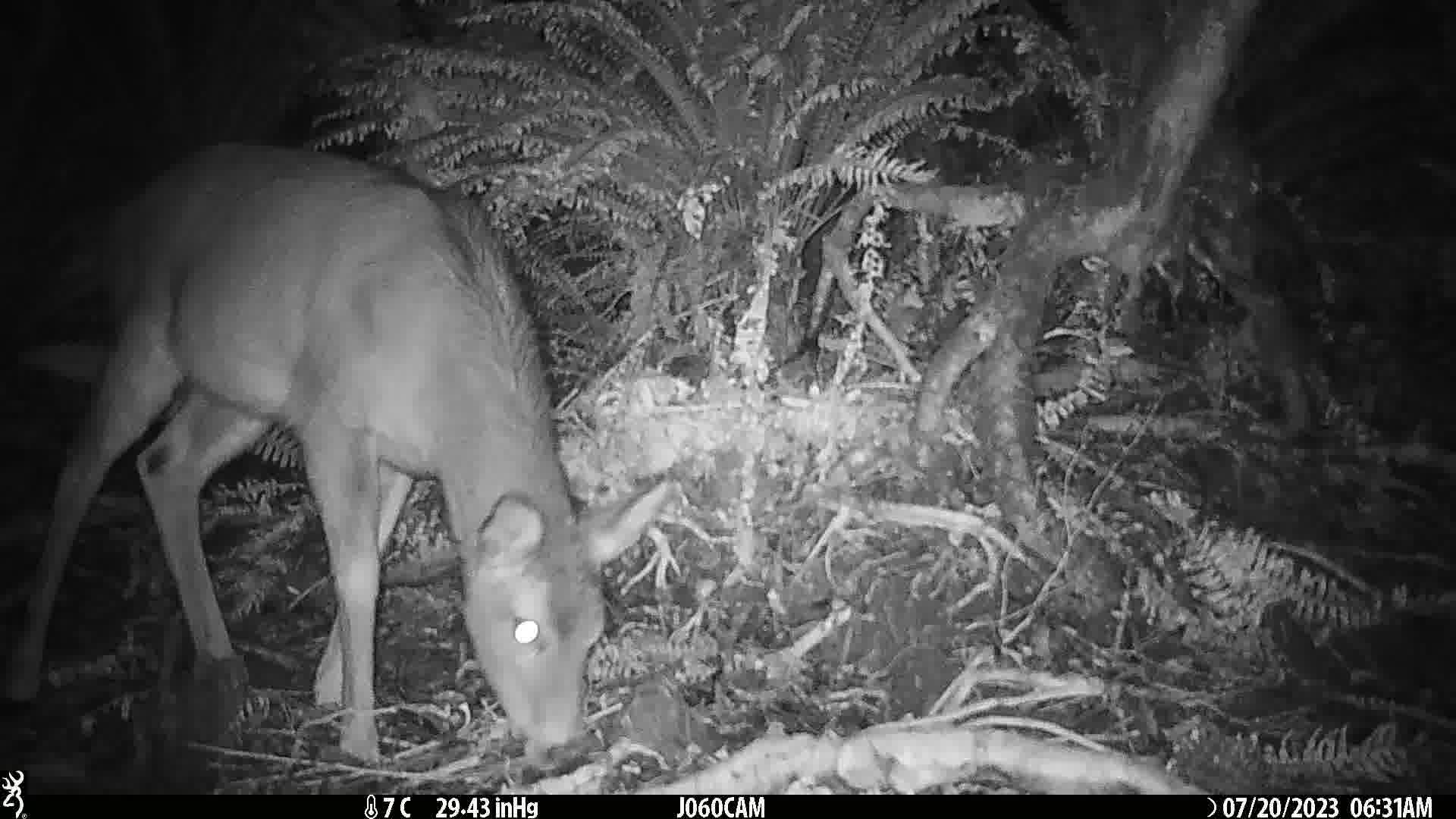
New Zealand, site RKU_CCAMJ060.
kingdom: Animalia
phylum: Chordata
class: Mammalia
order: Artiodactyla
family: Cervidae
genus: Odocoileus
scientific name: Odocoileus virginianus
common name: white-tailed deer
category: white tailed deer